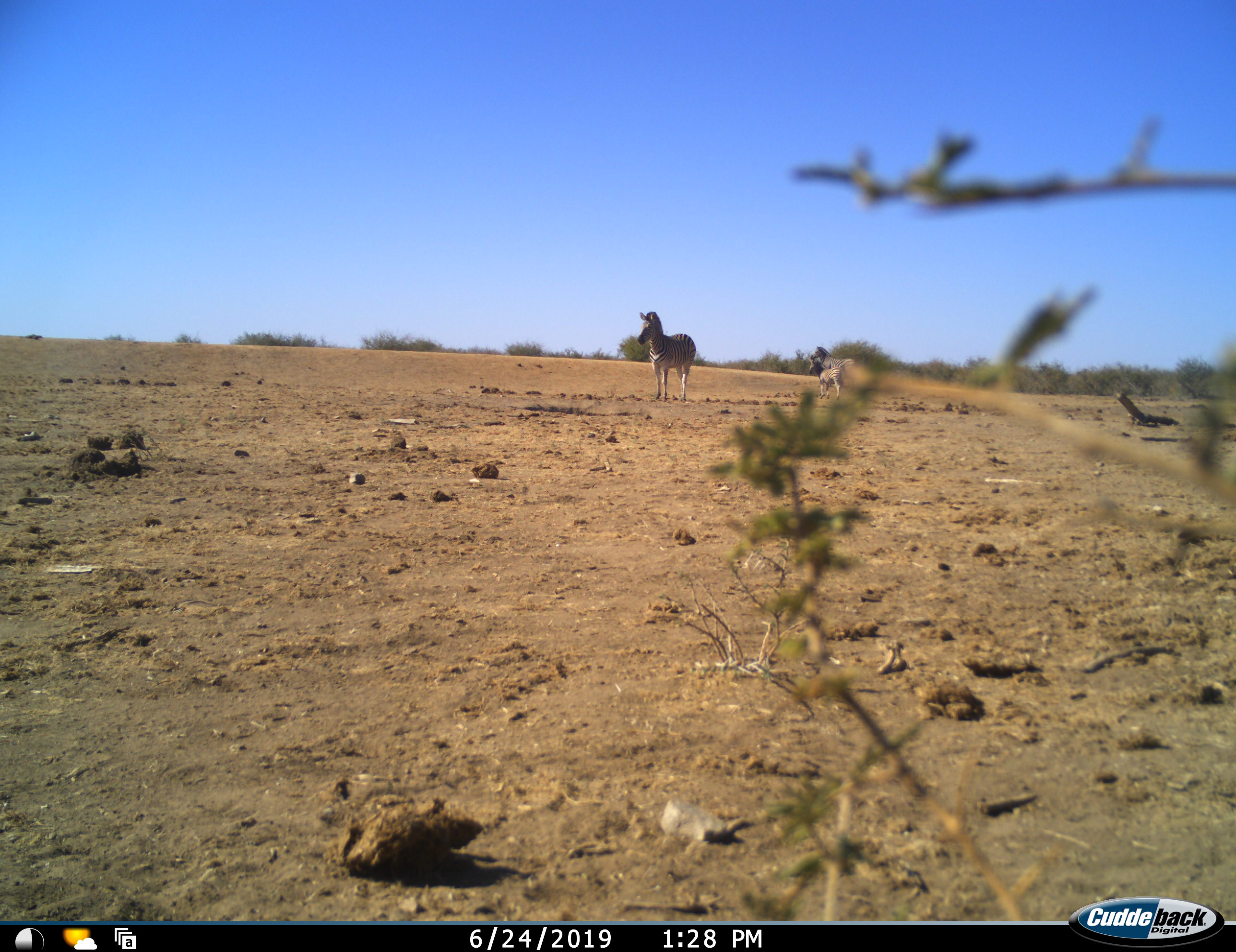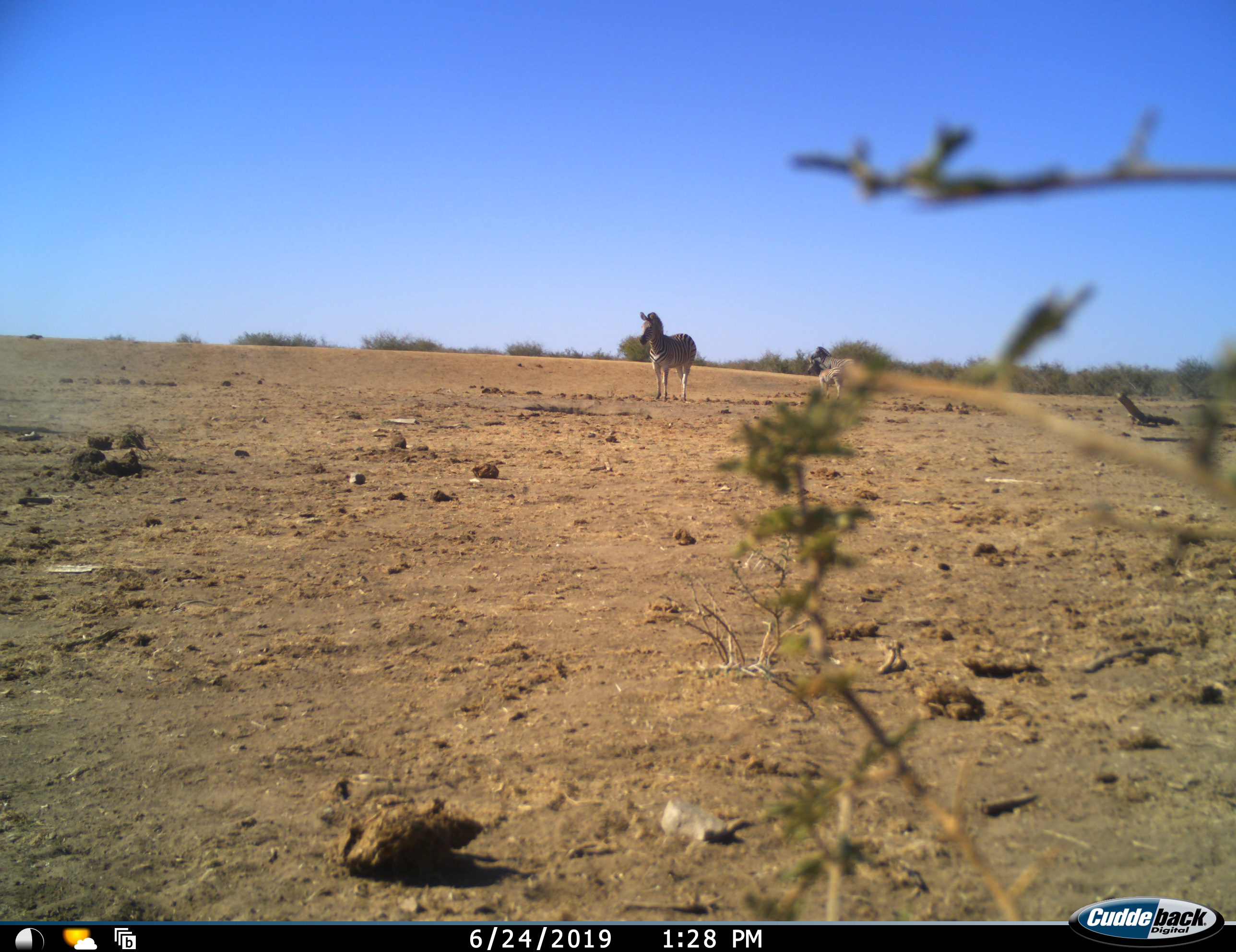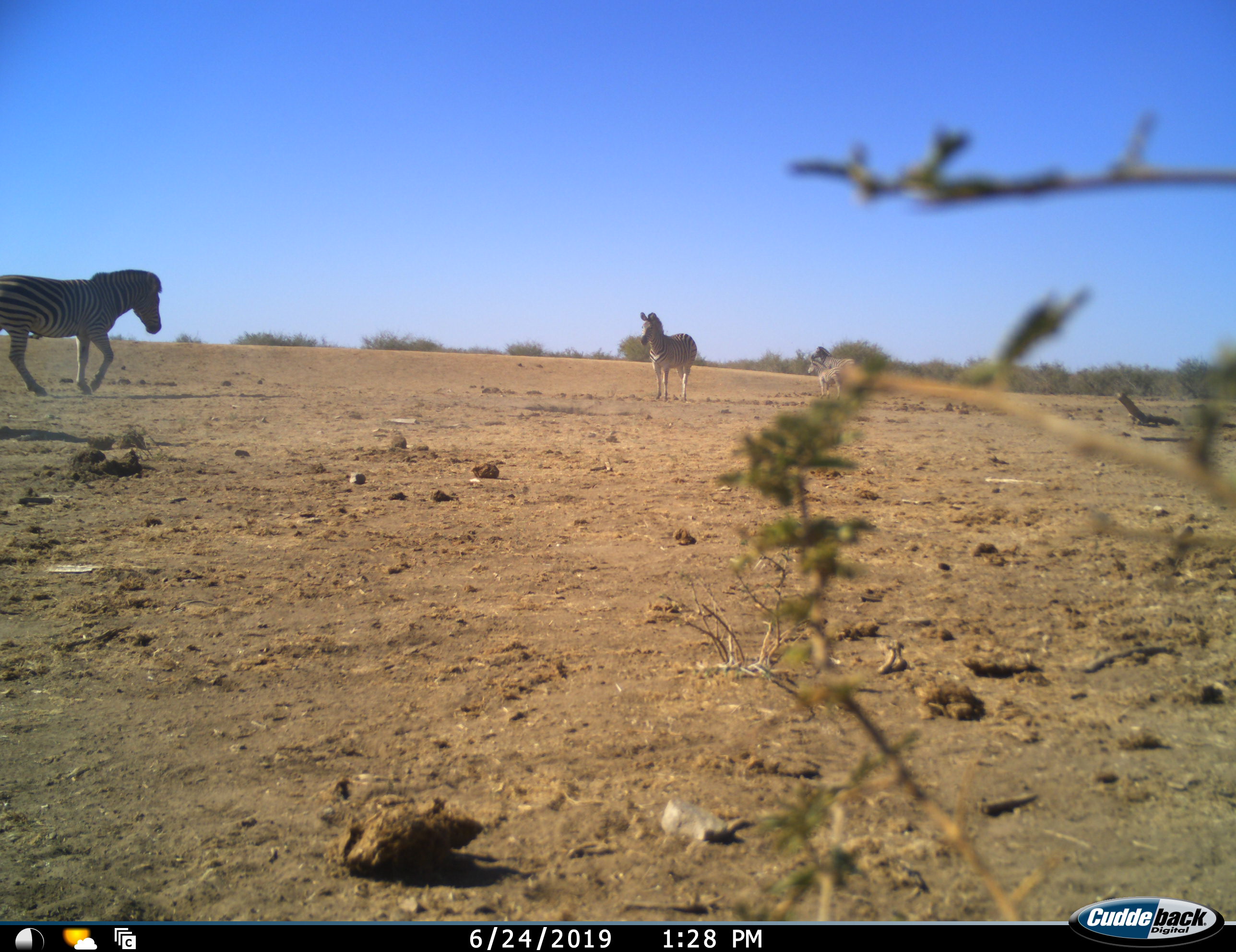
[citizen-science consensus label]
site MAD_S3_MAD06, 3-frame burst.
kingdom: Animalia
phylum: Chordata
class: Mammalia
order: Perissodactyla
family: Equidae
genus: Equus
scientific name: Equus quagga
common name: plains zebra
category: zebraplains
Zebraplains (plains zebra) (Equus quagga), count 3. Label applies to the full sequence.